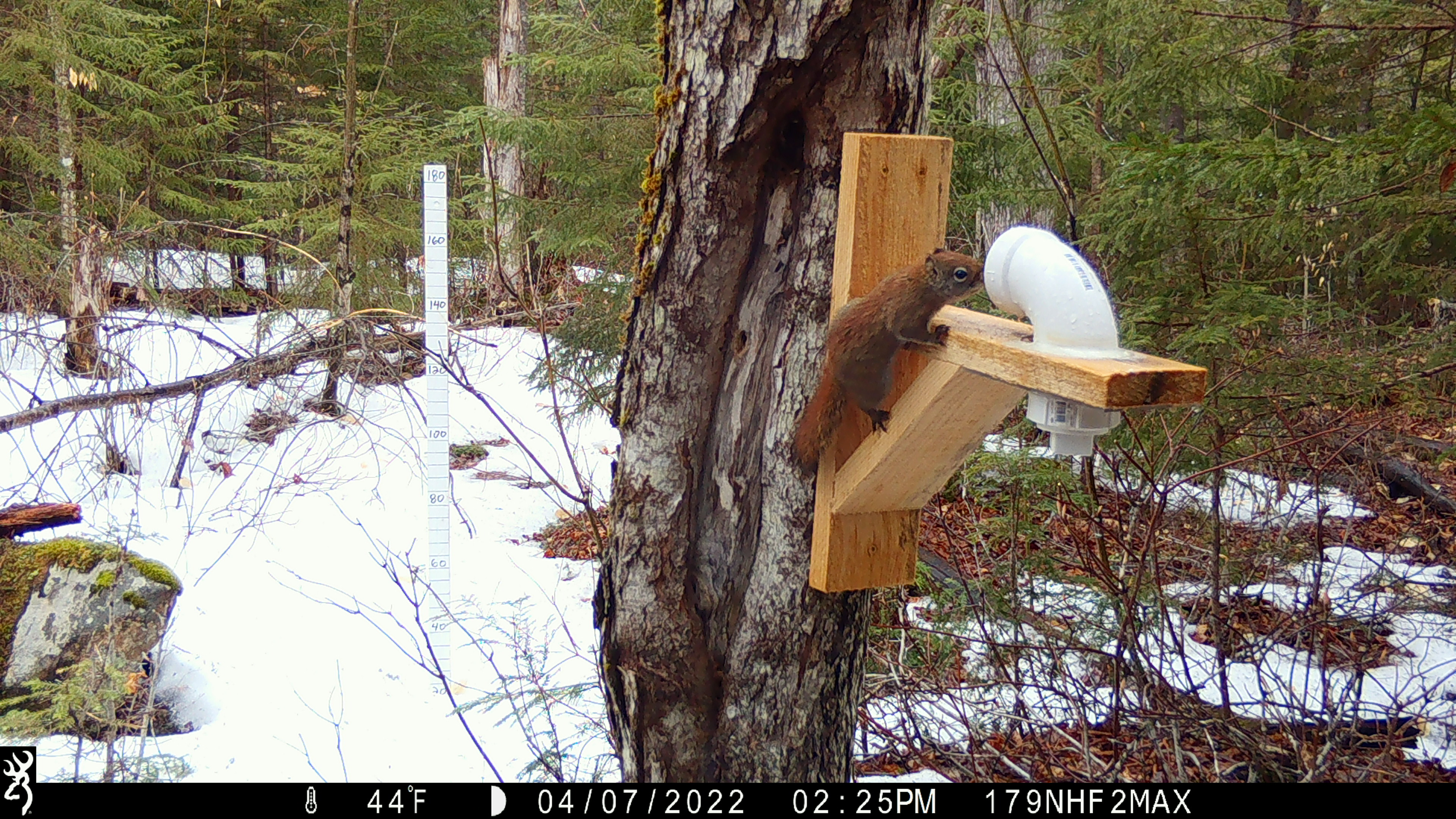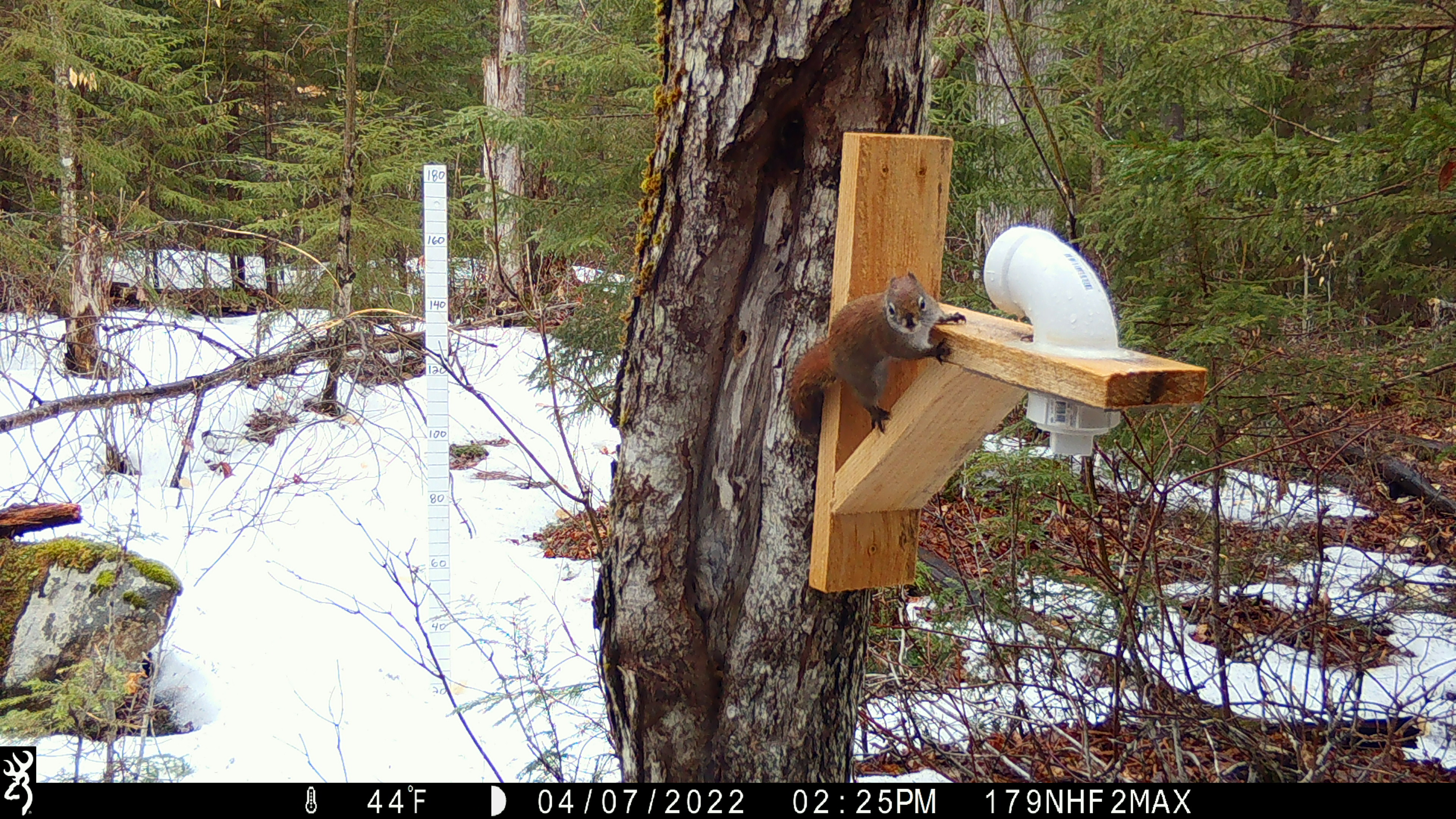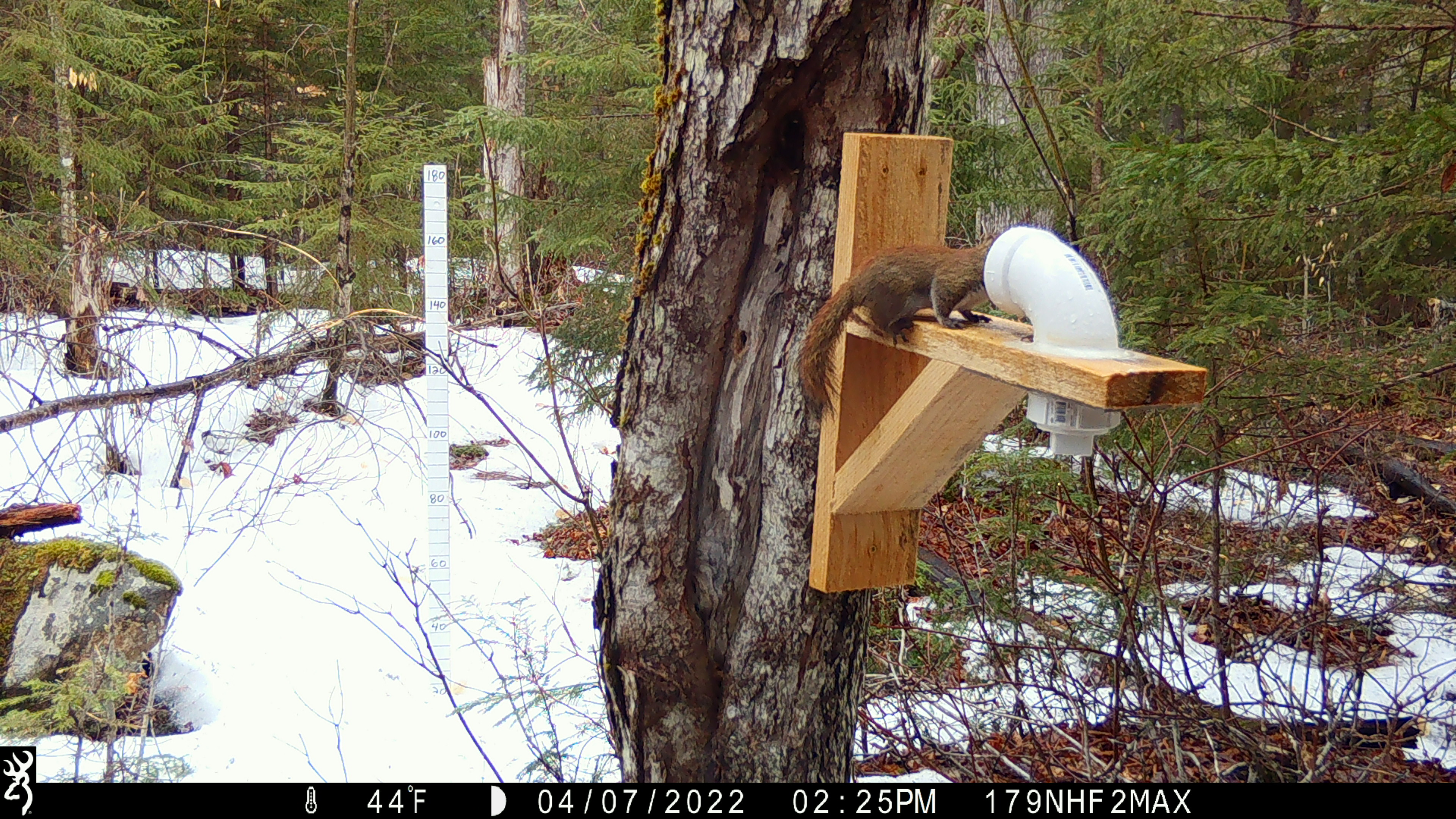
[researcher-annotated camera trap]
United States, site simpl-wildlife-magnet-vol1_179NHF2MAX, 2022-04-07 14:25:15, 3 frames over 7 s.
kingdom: Animalia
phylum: Chordata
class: Mammalia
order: Rodentia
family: Sciuridae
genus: Tamiasciurus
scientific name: Tamiasciurus hudsonicus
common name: red squirrel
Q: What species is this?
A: Red squirrel (Tamiasciurus hudsonicus).